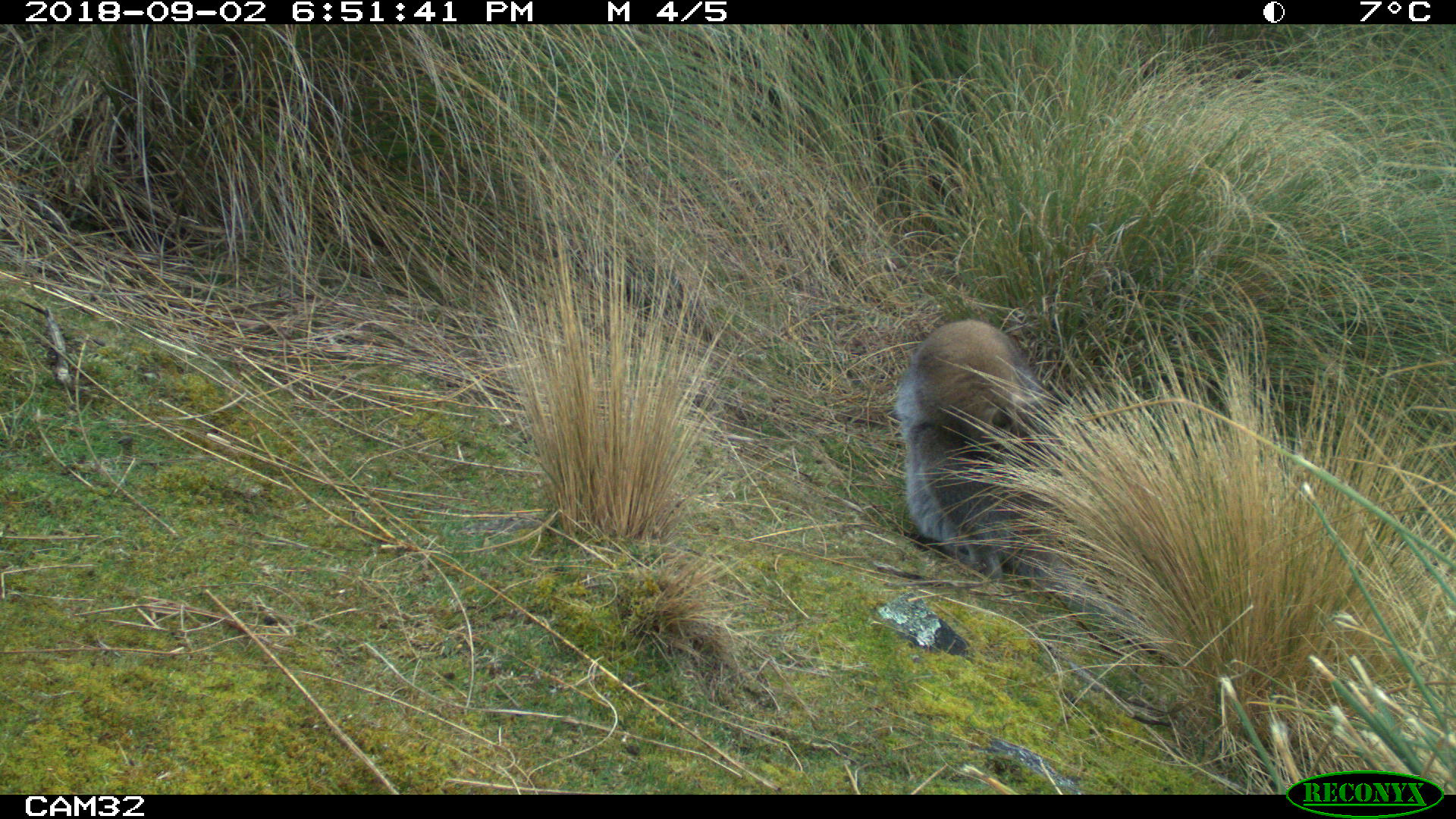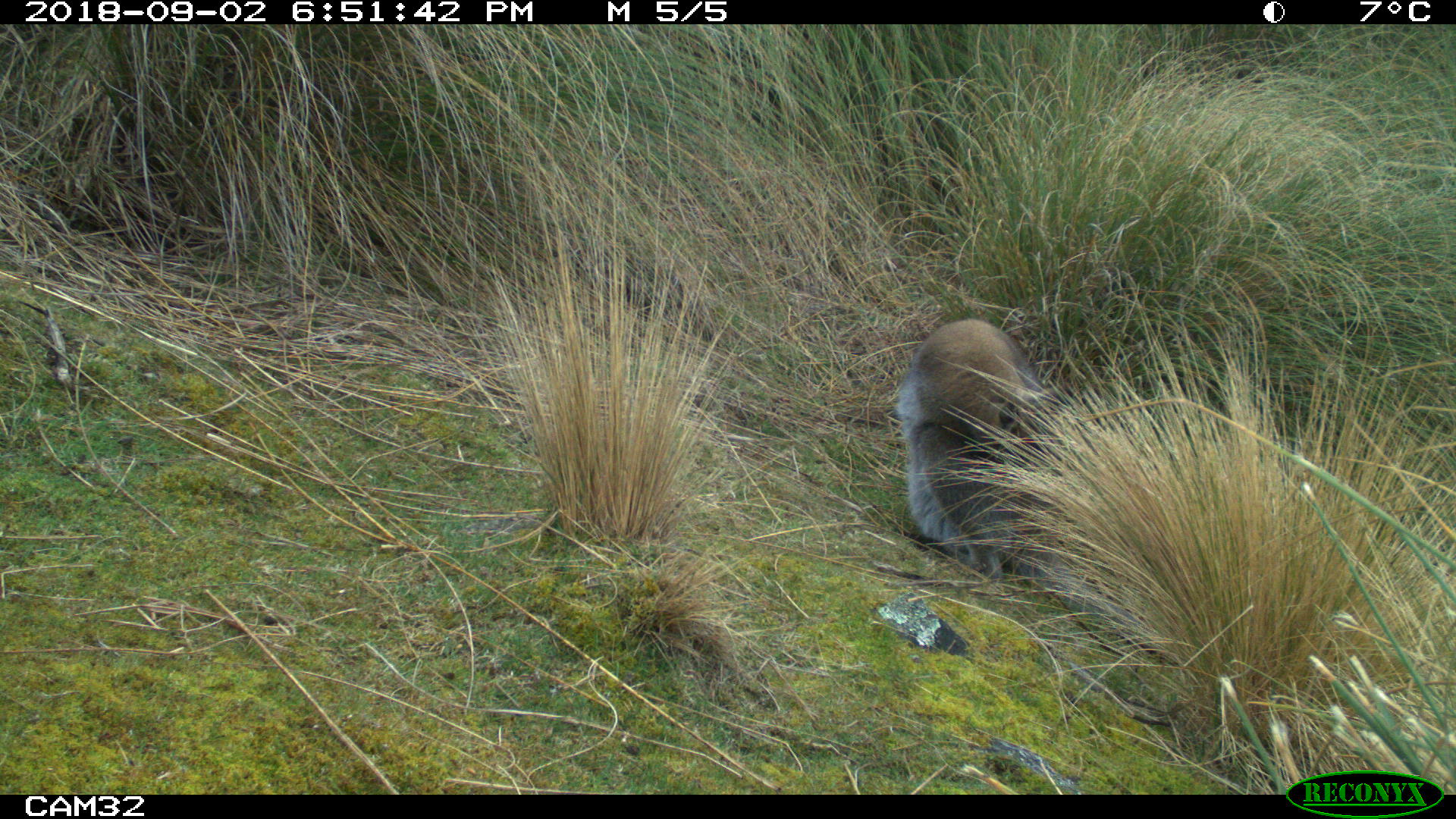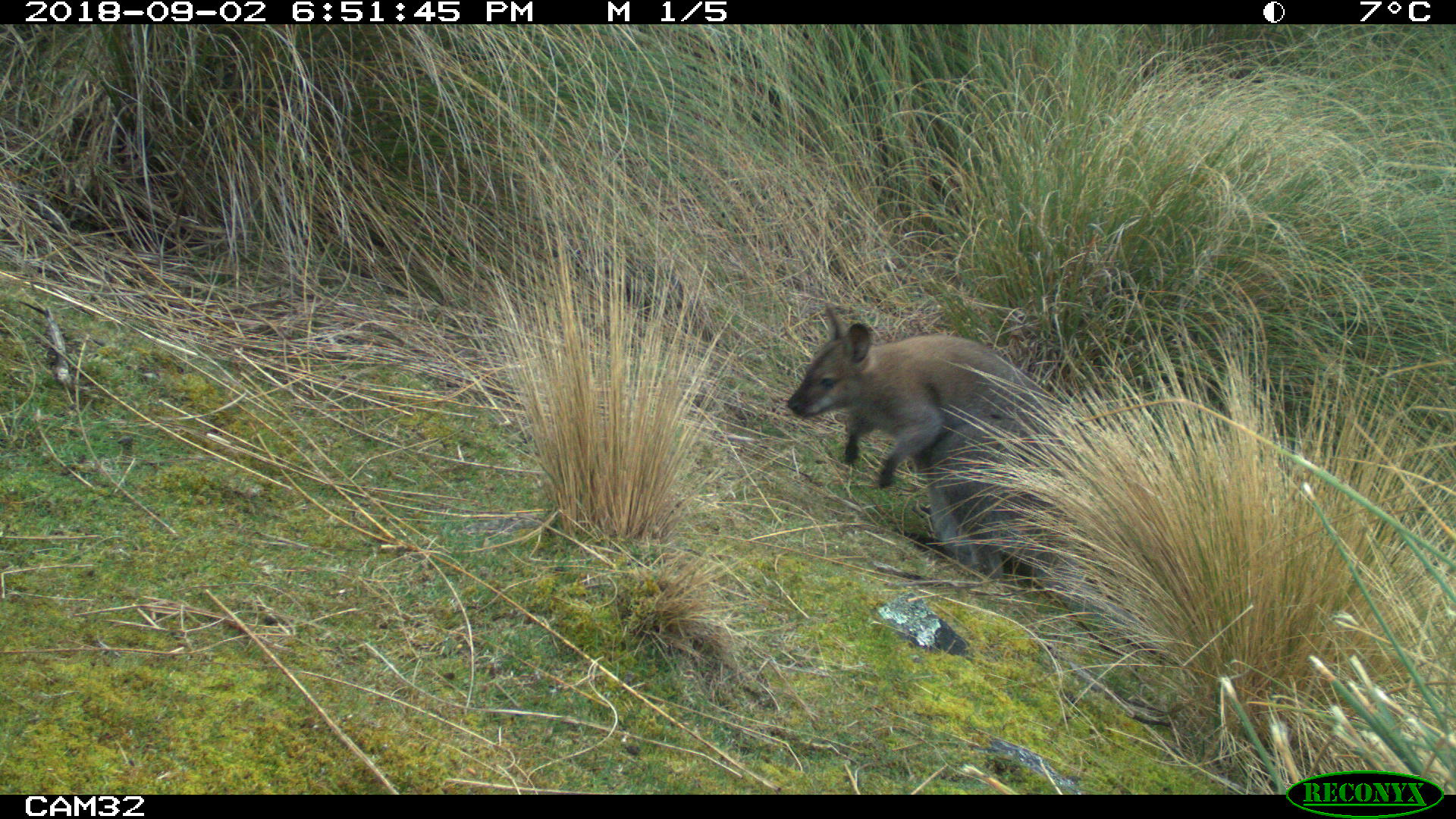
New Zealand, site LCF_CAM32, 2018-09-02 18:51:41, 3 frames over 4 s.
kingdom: Animalia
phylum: Chordata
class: Mammalia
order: Diprotodontia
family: Macropodidae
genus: Notamacropus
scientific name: Notamacropus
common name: wallaby